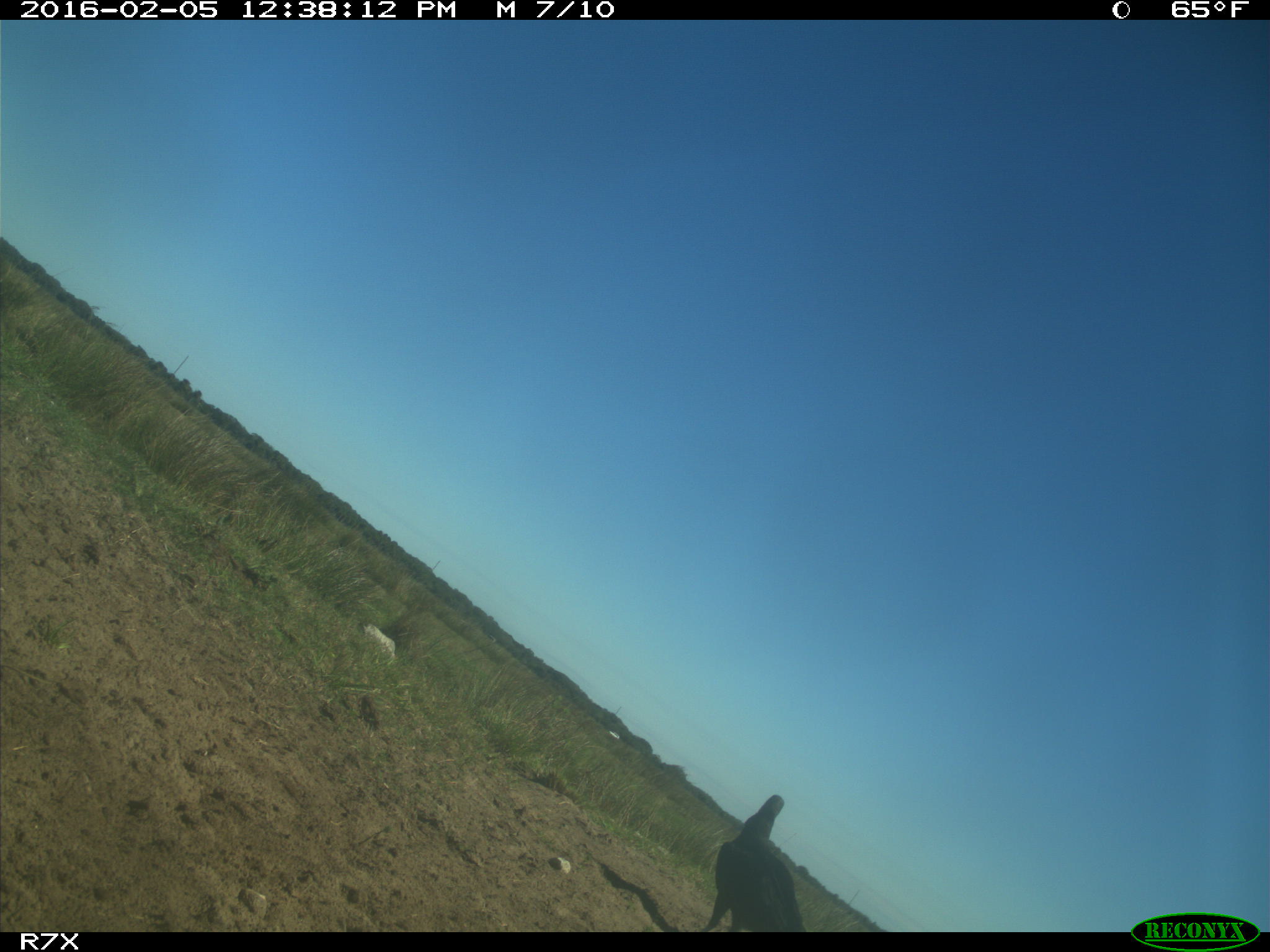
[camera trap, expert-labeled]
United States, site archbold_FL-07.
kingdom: Animalia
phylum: Chordata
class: Aves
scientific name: Aves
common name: birds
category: unidentified bird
Unidentified bird (birds) (Aves).